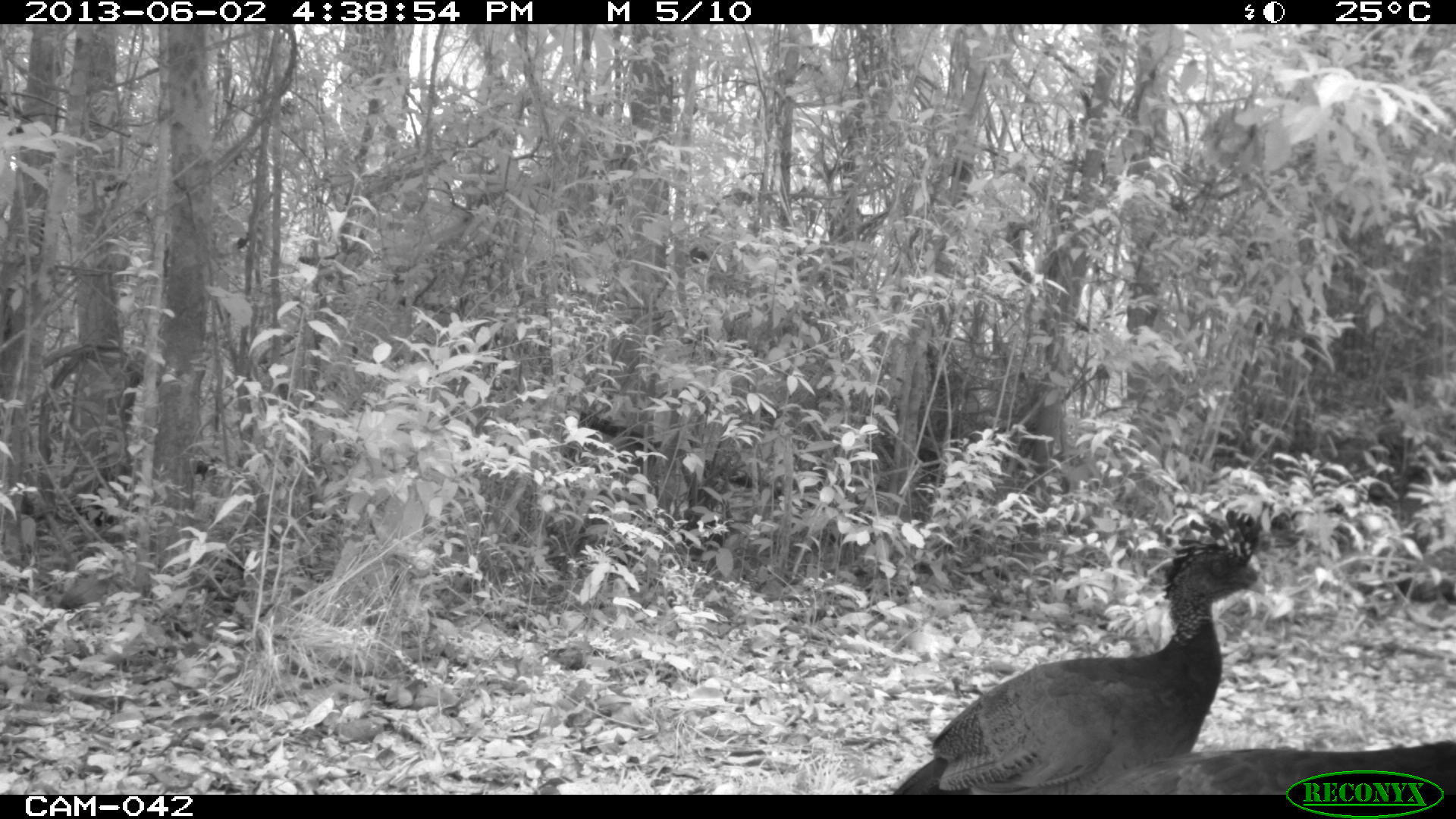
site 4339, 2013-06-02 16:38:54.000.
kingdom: Animalia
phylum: Chordata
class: Aves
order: Galliformes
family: Cracidae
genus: Crax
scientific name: Crax rubra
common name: great curassow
Crax rubra (great curassow), count 3, sex female.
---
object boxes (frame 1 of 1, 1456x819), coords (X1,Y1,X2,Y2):
crax rubra: (887,505,1273,795); (1083,737,1456,791)